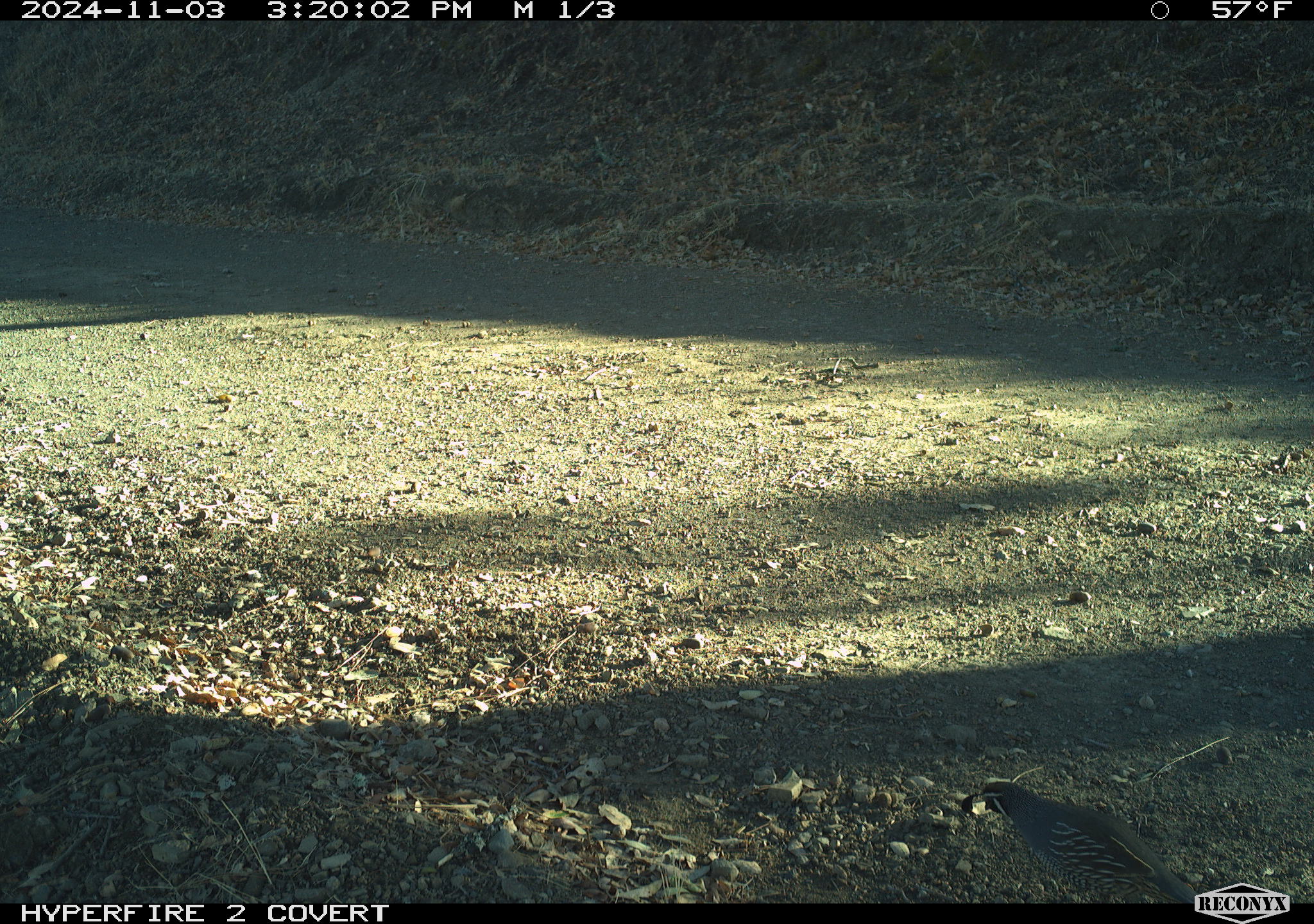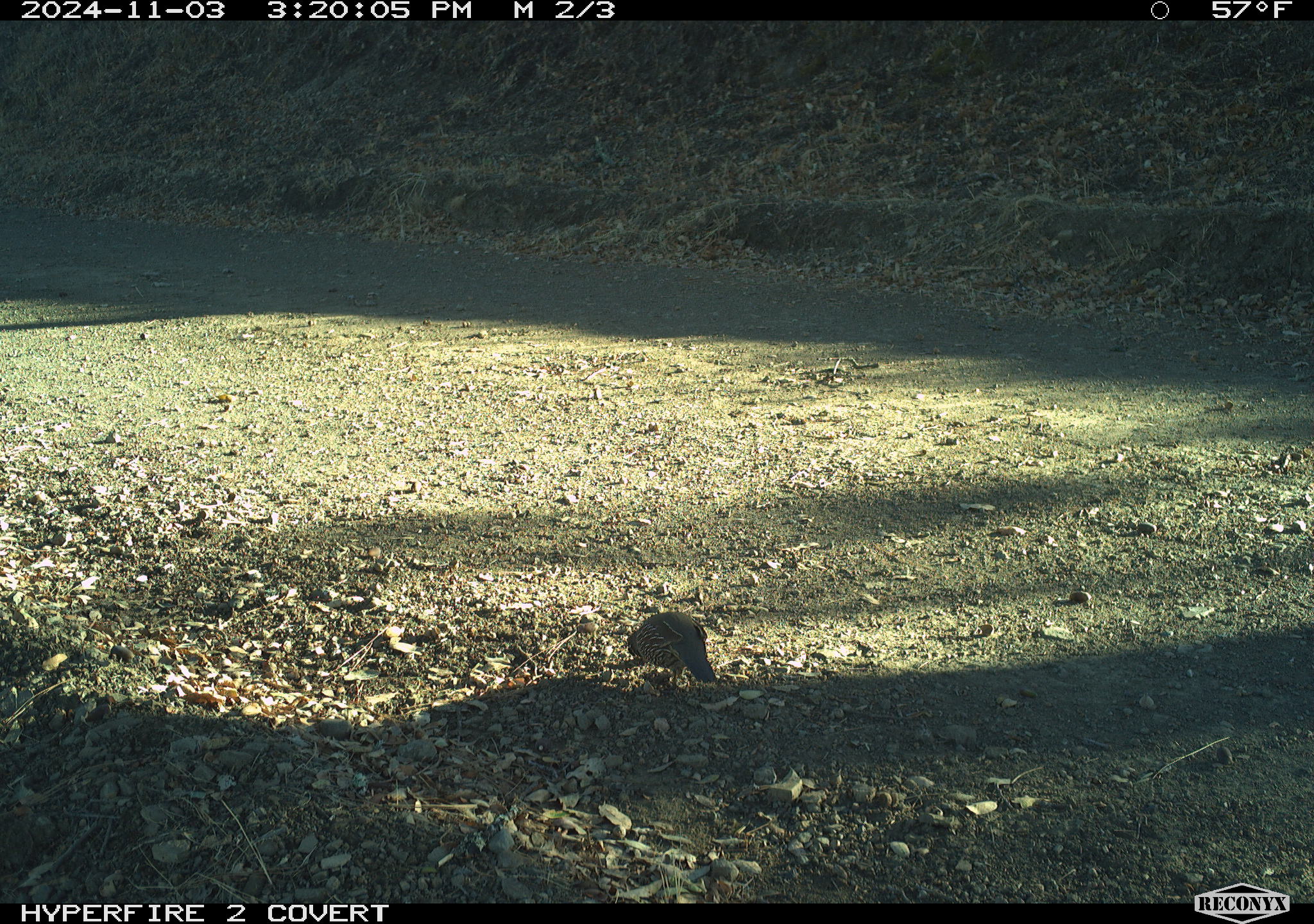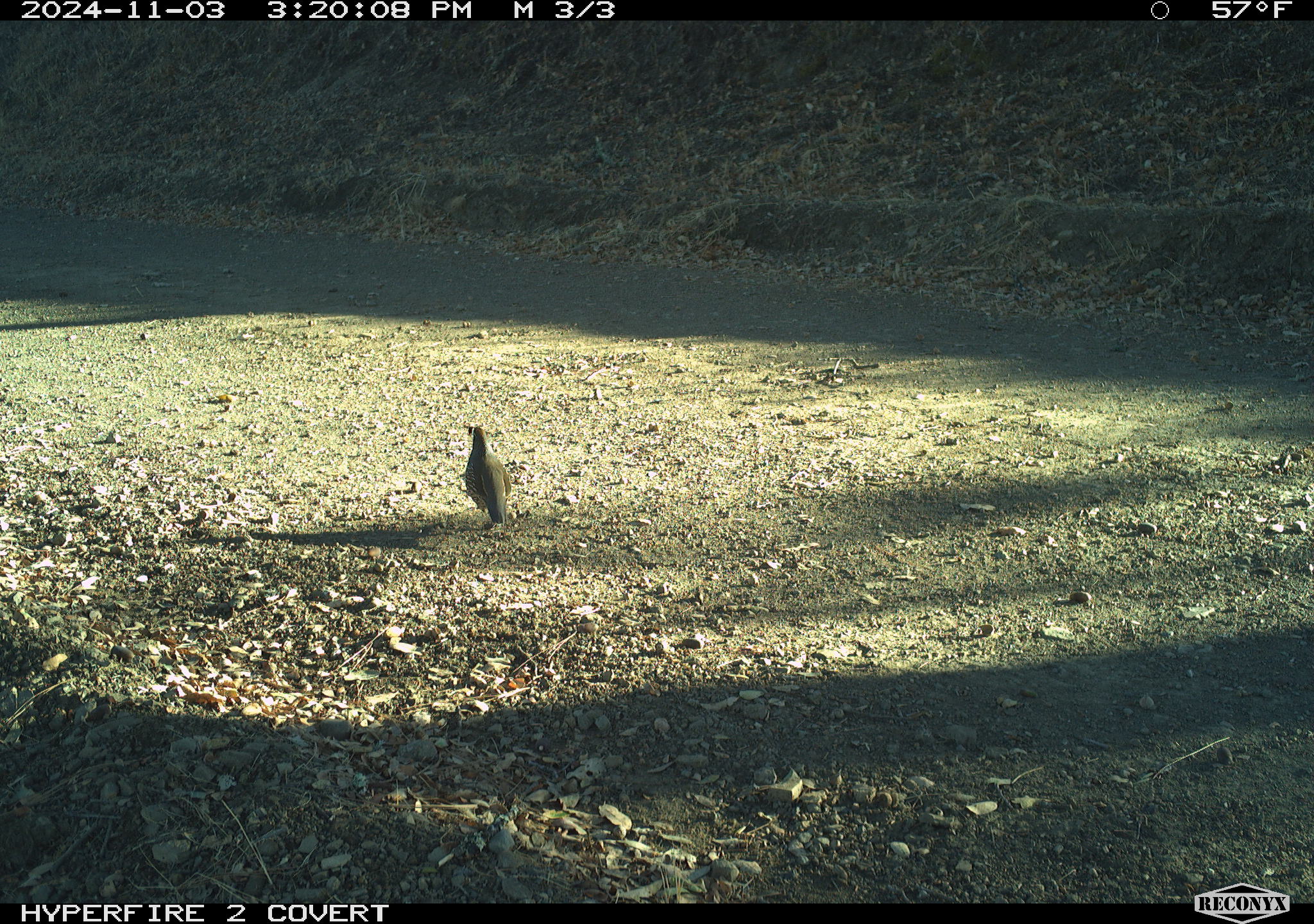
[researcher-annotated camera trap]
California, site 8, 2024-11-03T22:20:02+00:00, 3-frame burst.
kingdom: Animalia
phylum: Chordata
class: Aves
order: Galliformes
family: Odontophoridae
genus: Callipepla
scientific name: Callipepla californica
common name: california quail